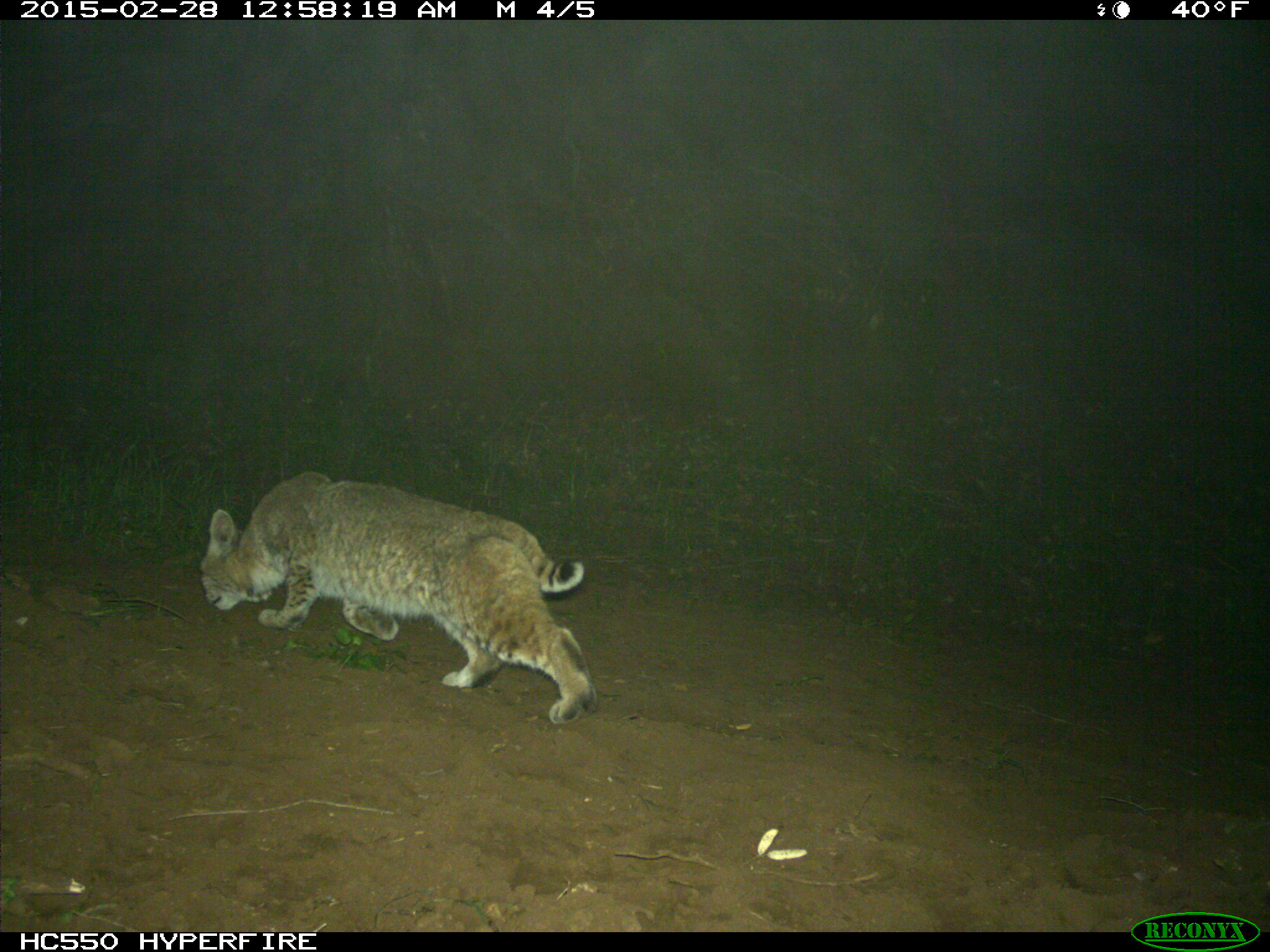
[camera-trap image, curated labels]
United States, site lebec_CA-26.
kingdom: Animalia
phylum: Chordata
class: Mammalia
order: Carnivora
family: Felidae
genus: Lynx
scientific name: Lynx rufus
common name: bobcat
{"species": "Lynx rufus (bobcat)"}